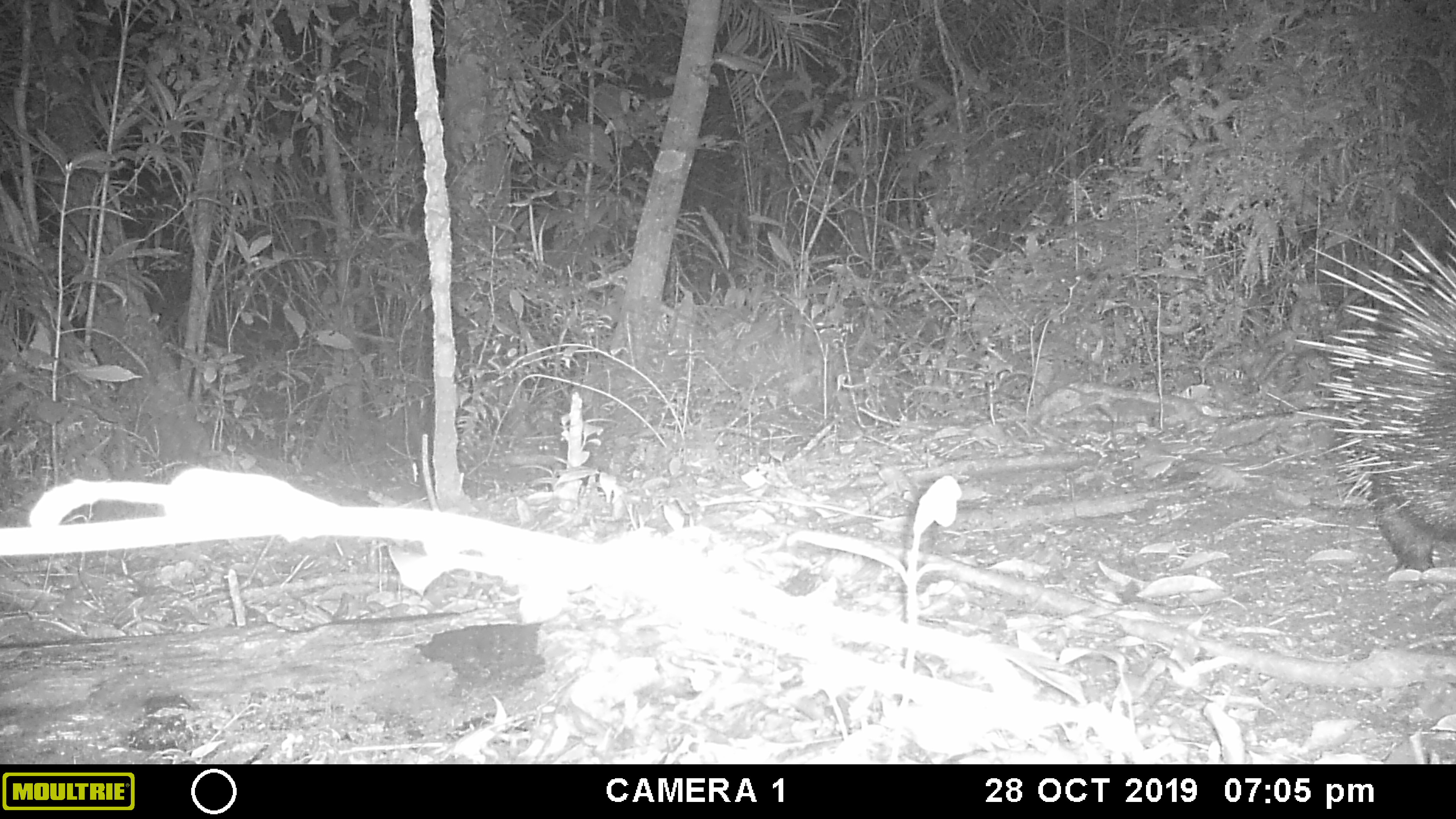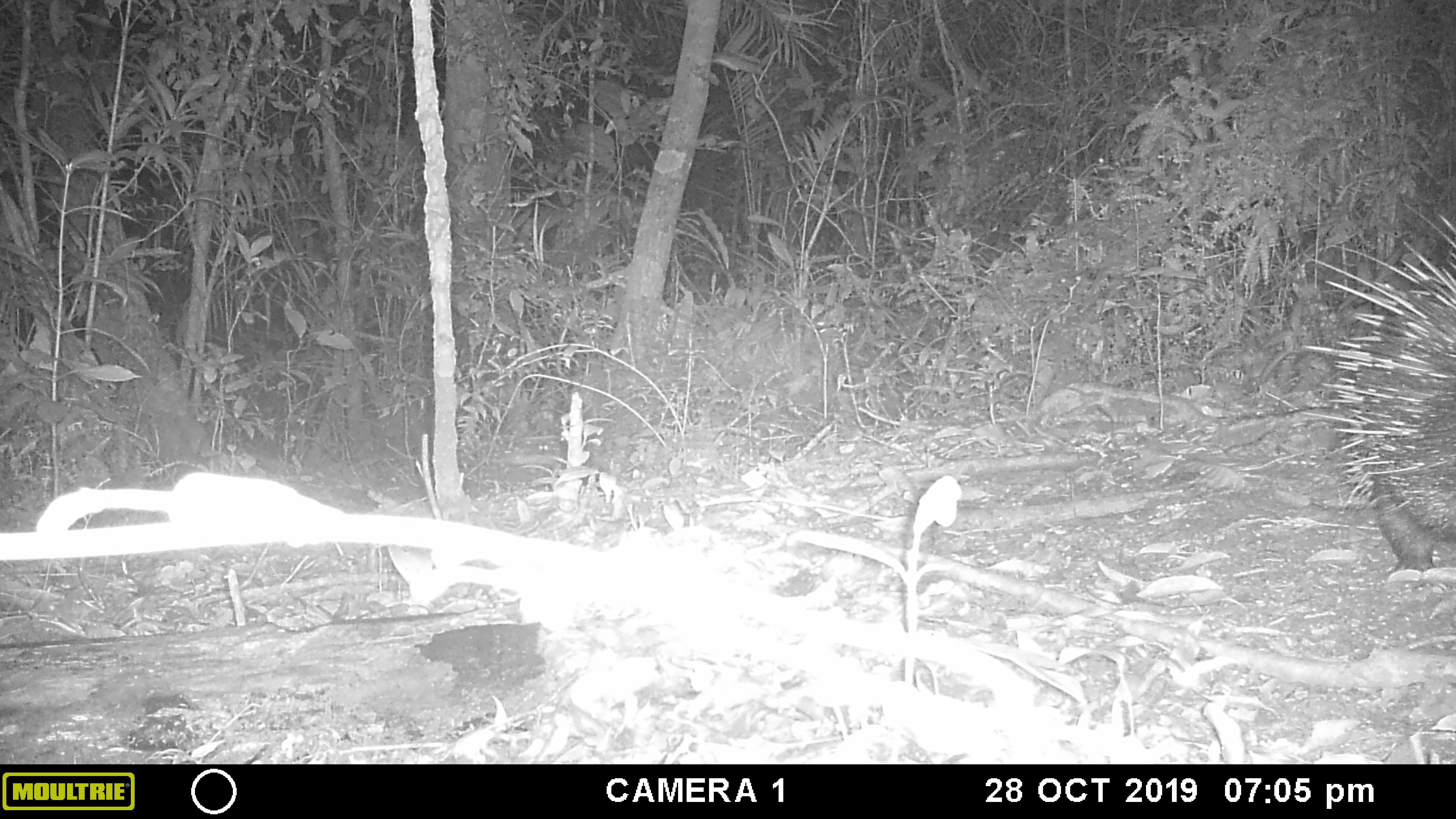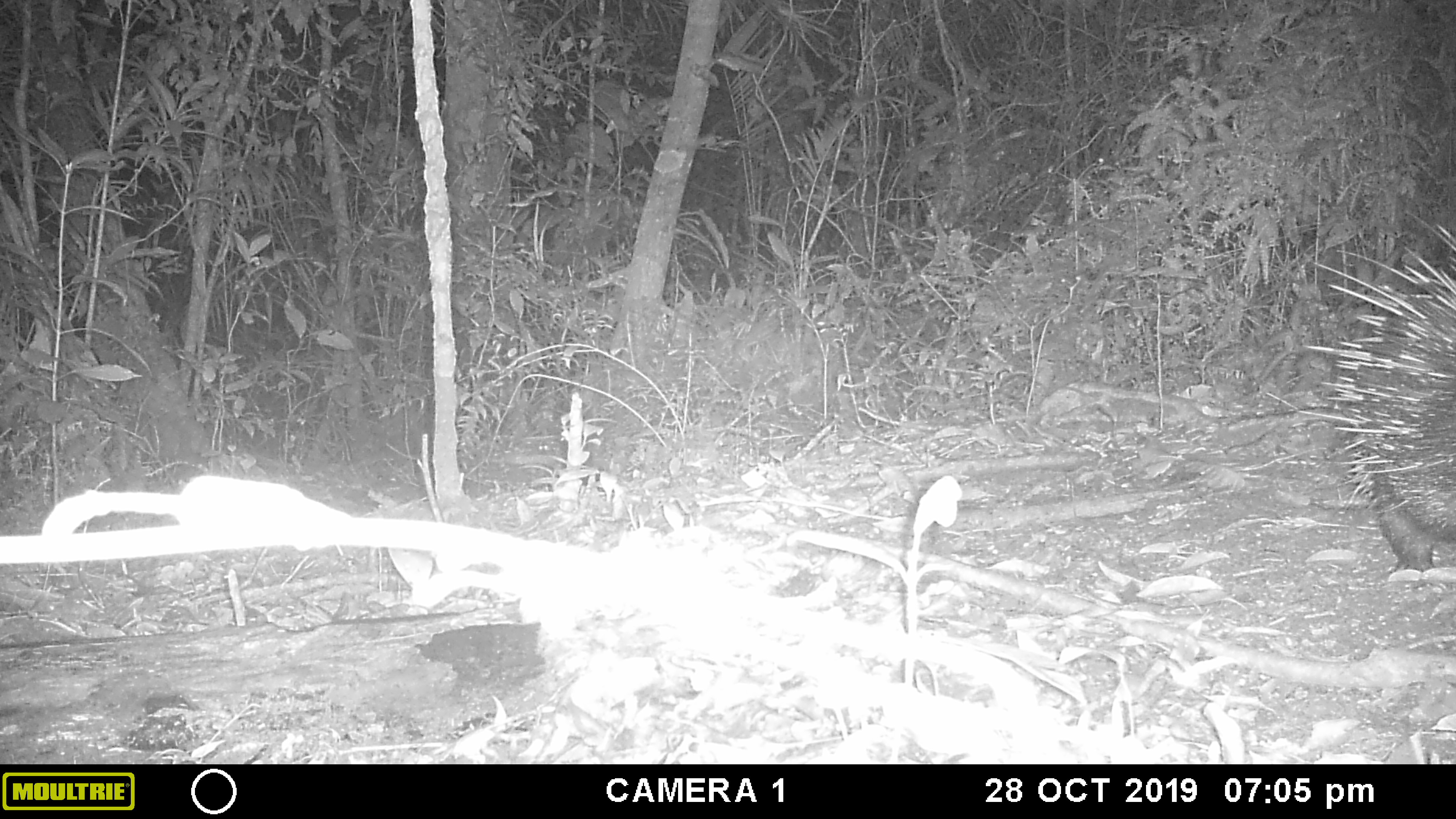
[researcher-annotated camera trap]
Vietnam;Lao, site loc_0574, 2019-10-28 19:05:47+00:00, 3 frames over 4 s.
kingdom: Animalia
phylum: Chordata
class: Mammalia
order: Rodentia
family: Hystricidae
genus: Hystrix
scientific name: Hystrix brachyura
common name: malayan porcupine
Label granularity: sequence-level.